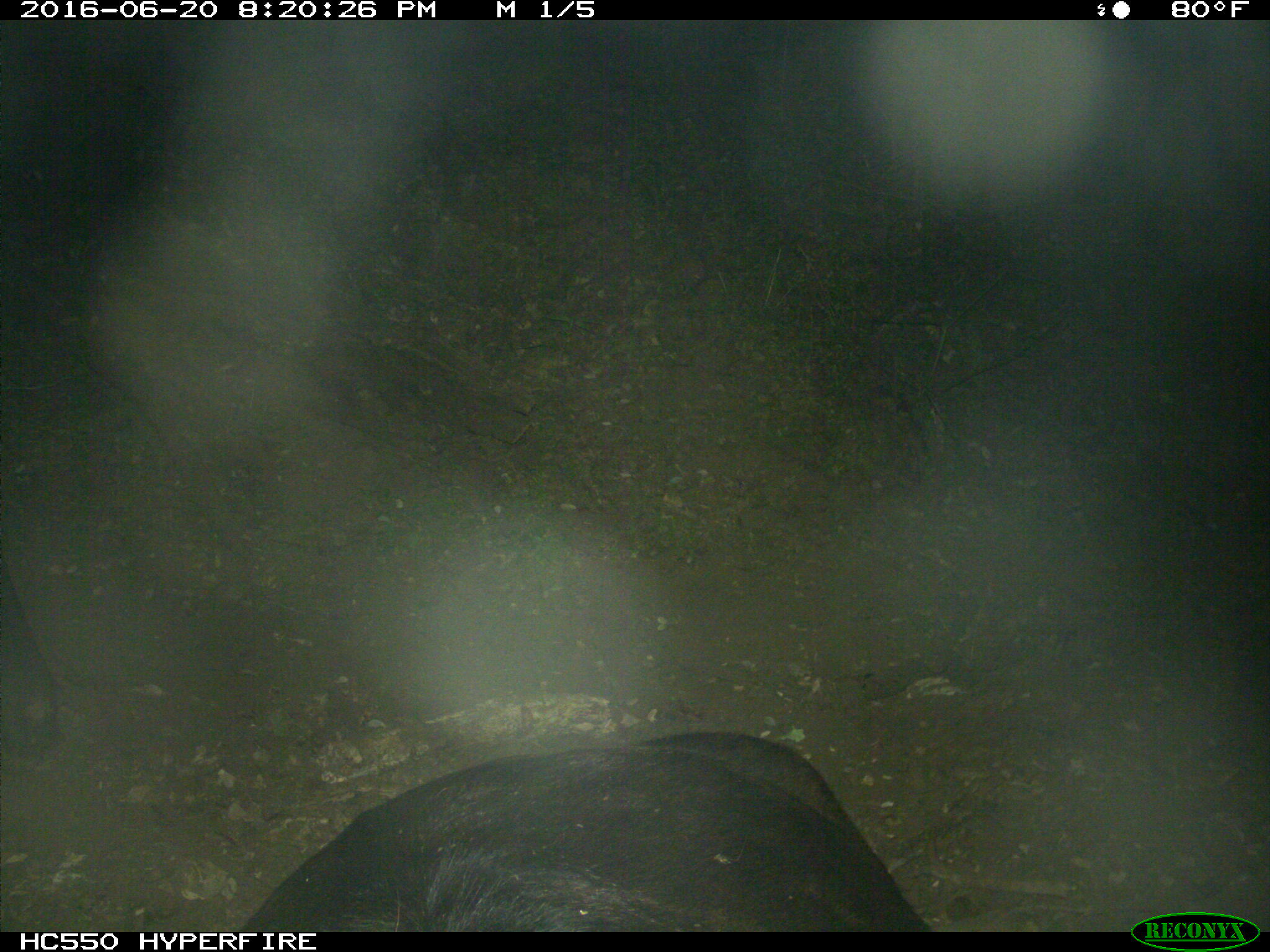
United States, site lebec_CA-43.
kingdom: Animalia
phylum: Chordata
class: Mammalia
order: Artiodactyla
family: Bovidae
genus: Bos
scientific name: Bos taurus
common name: domestic cow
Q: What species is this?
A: Bos taurus (domestic cow).